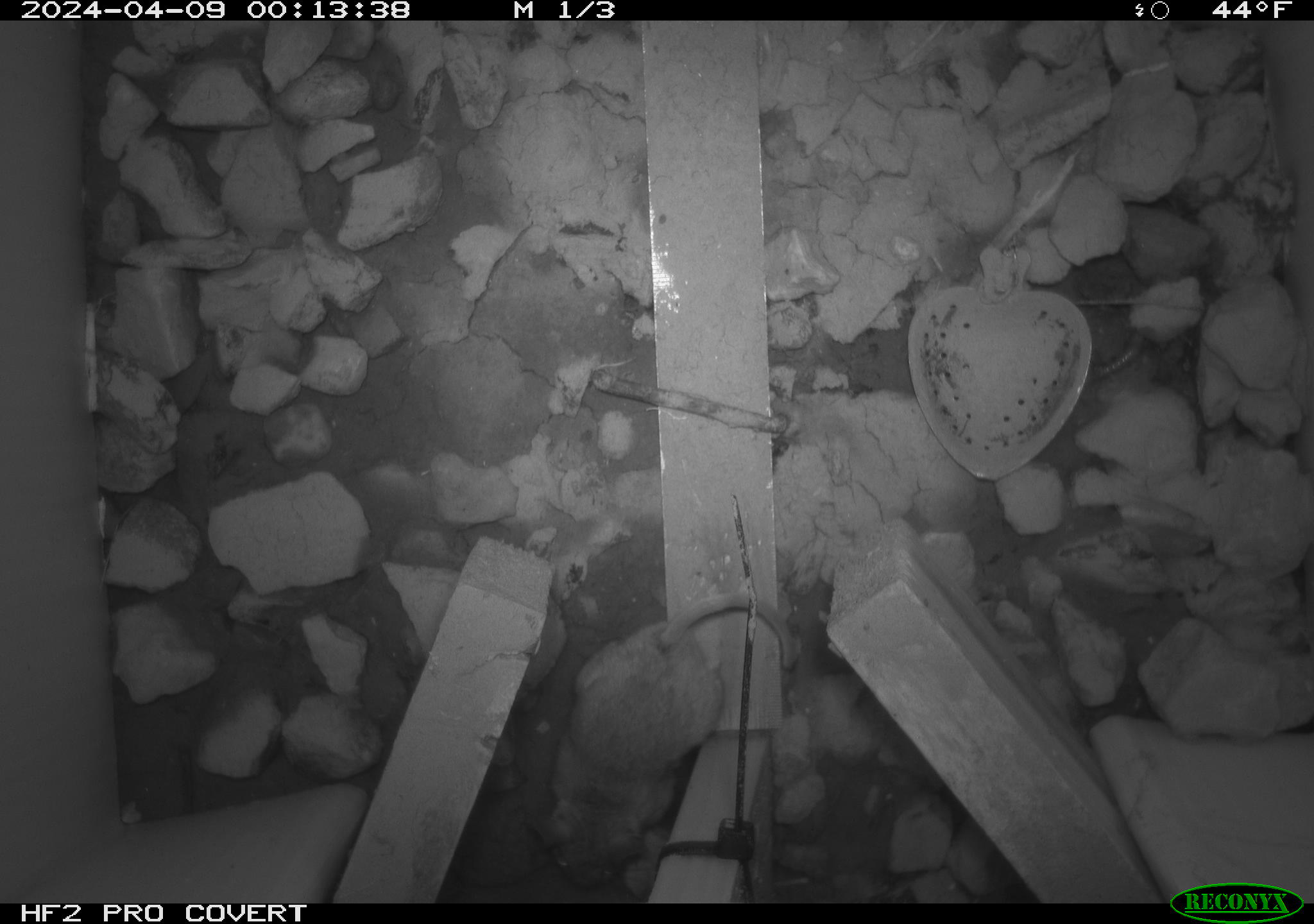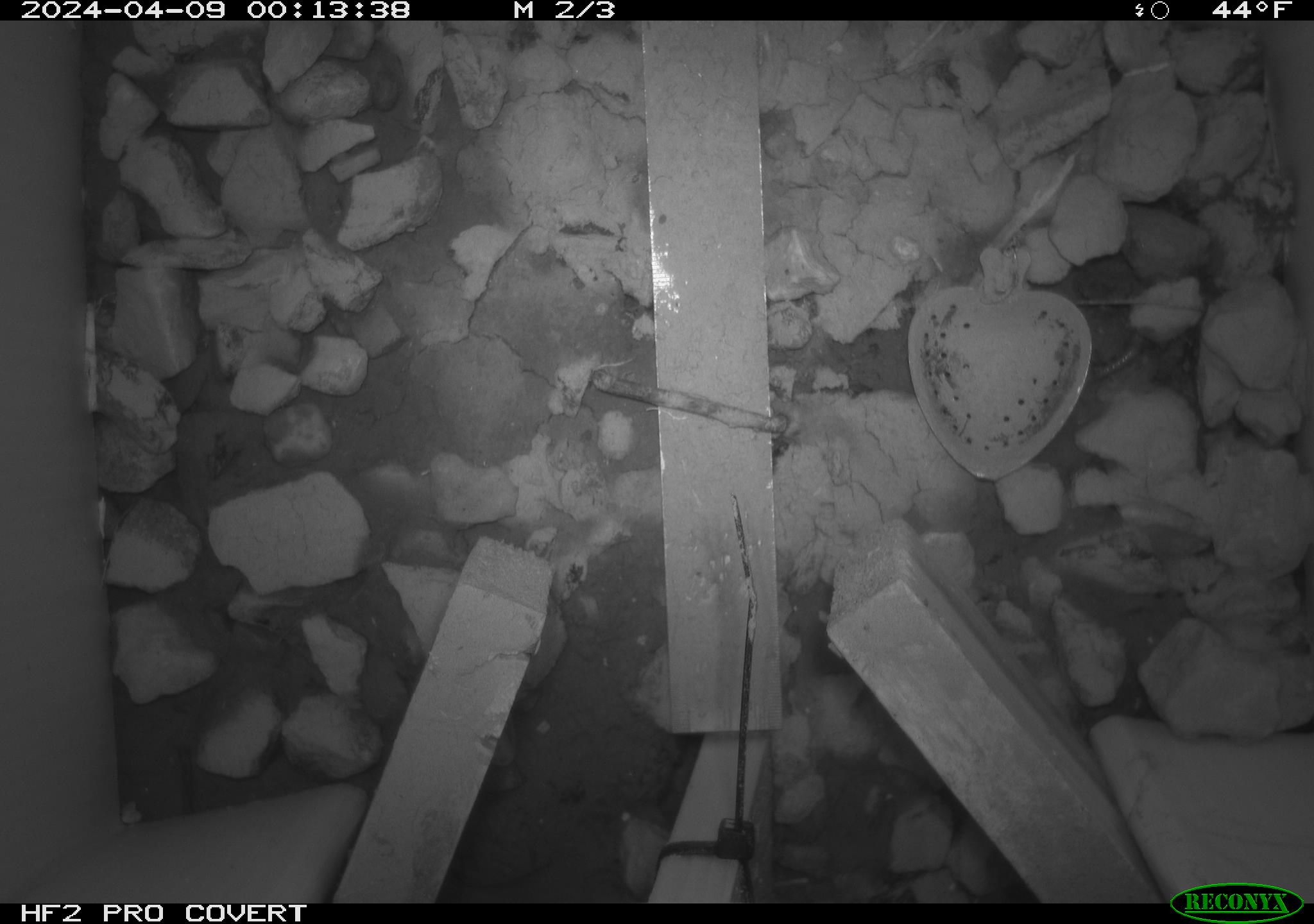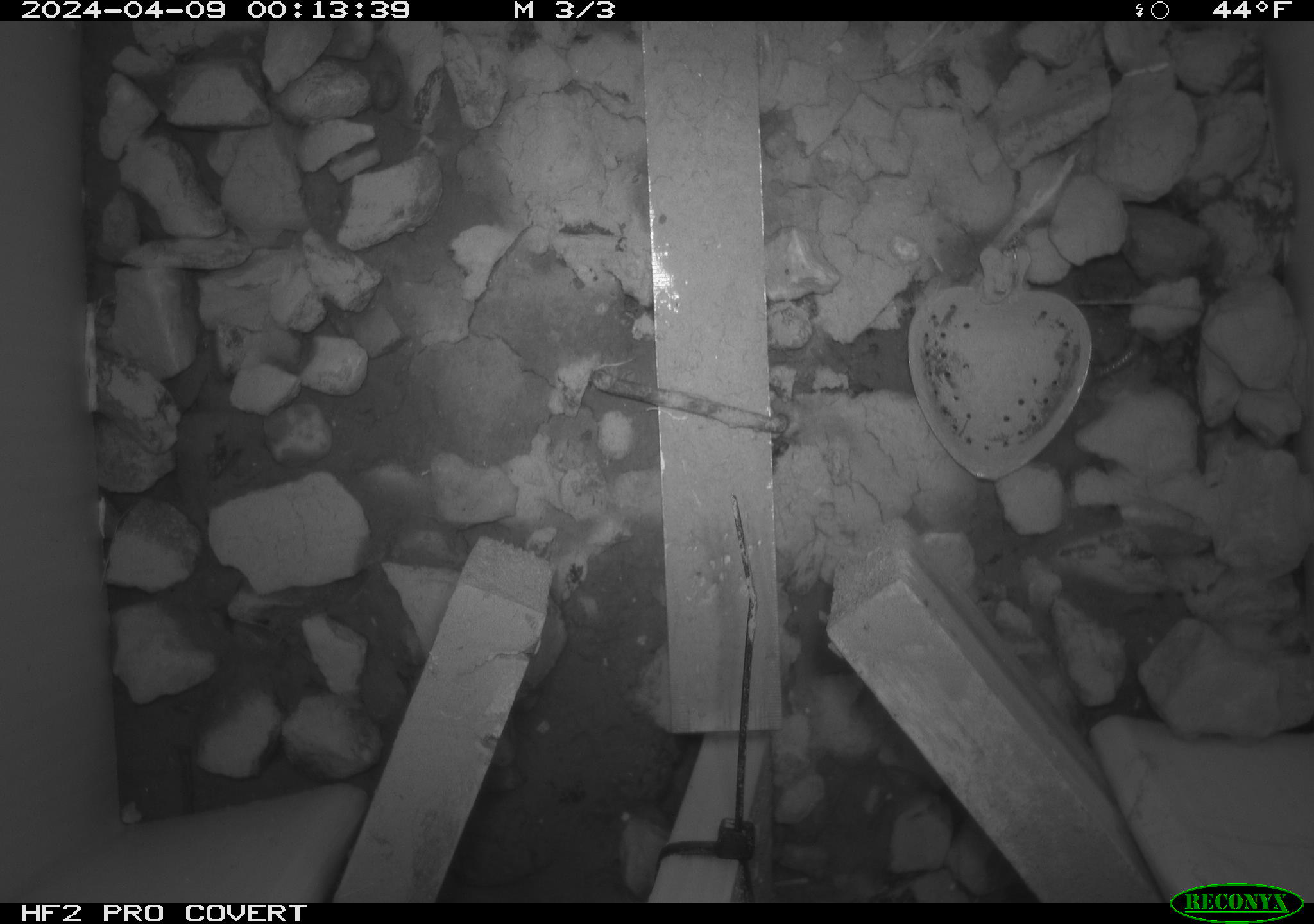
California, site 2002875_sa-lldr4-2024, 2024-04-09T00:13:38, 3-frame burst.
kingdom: Animalia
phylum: Chordata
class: Mammalia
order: Rodentia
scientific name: Rodentia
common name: mouse species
Mouse species (Rodentia).